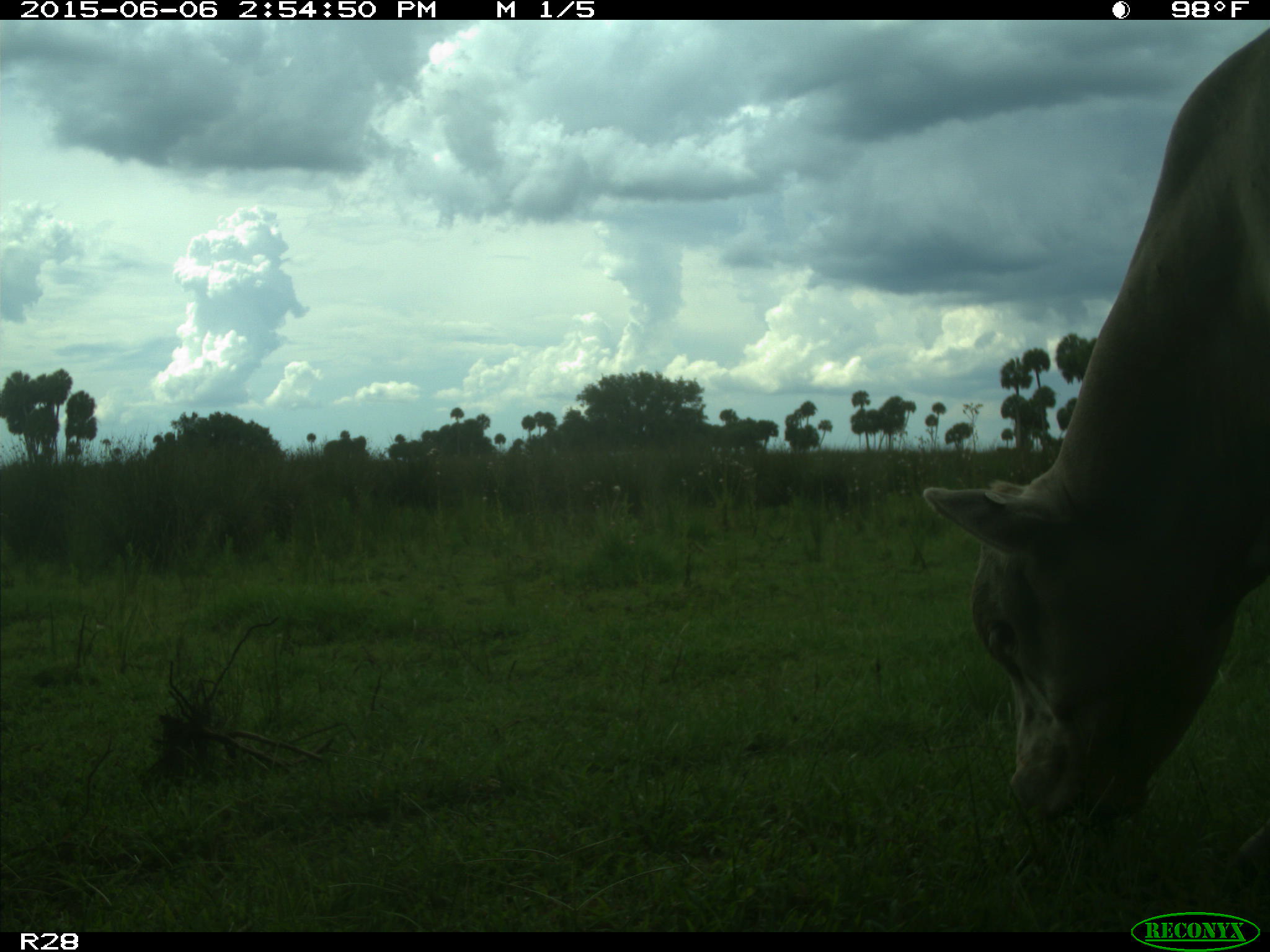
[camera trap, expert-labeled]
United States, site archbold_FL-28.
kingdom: Animalia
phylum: Chordata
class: Mammalia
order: Artiodactyla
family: Bovidae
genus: Bos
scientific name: Bos taurus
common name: domestic cow